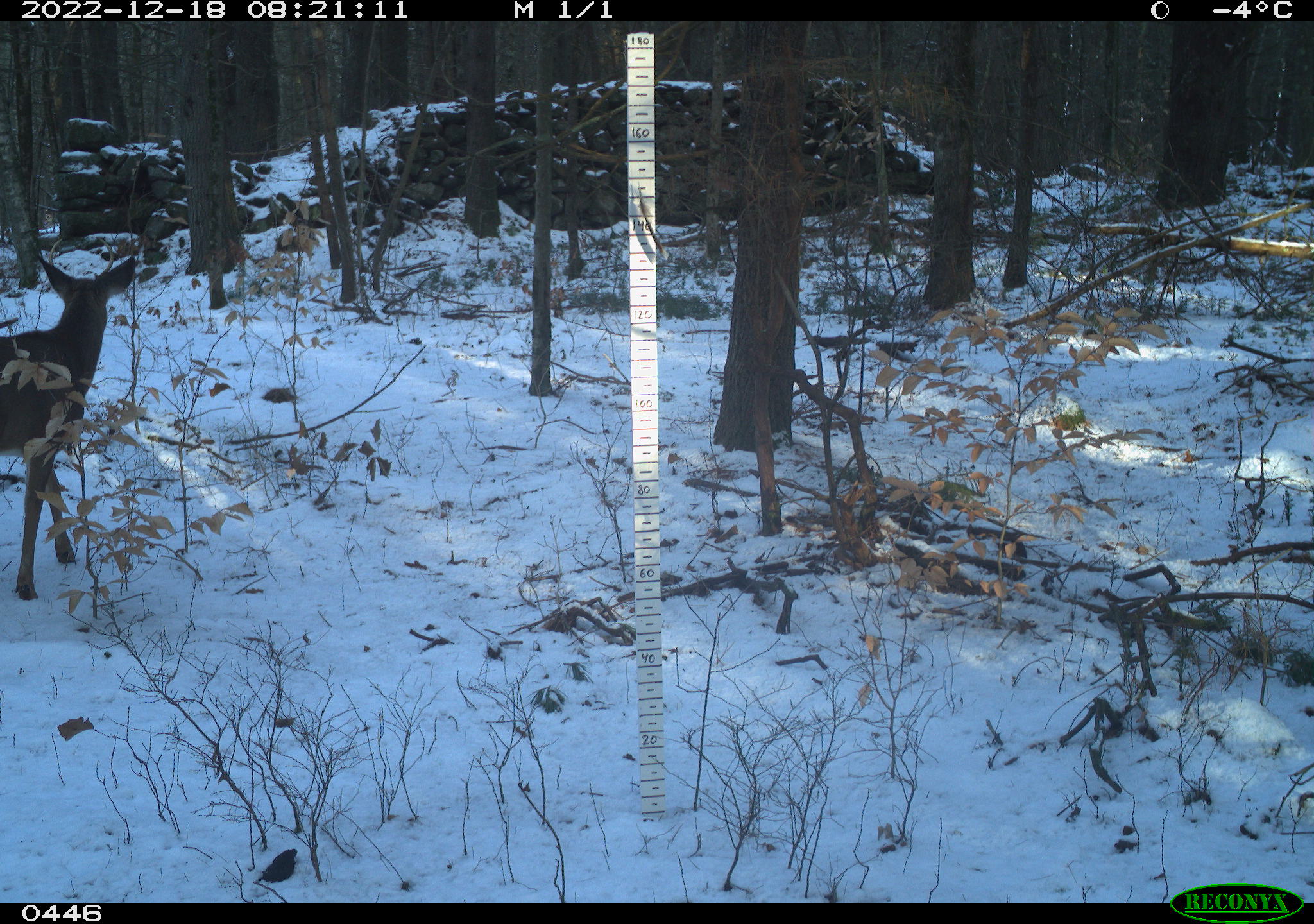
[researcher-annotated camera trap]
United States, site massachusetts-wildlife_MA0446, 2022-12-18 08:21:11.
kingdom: Animalia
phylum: Chordata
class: Mammalia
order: Artiodactyla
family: Cervidae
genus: Odocoileus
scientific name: Odocoileus virginianus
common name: white-tailed deer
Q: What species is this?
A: White-tailed deer (Odocoileus virginianus).